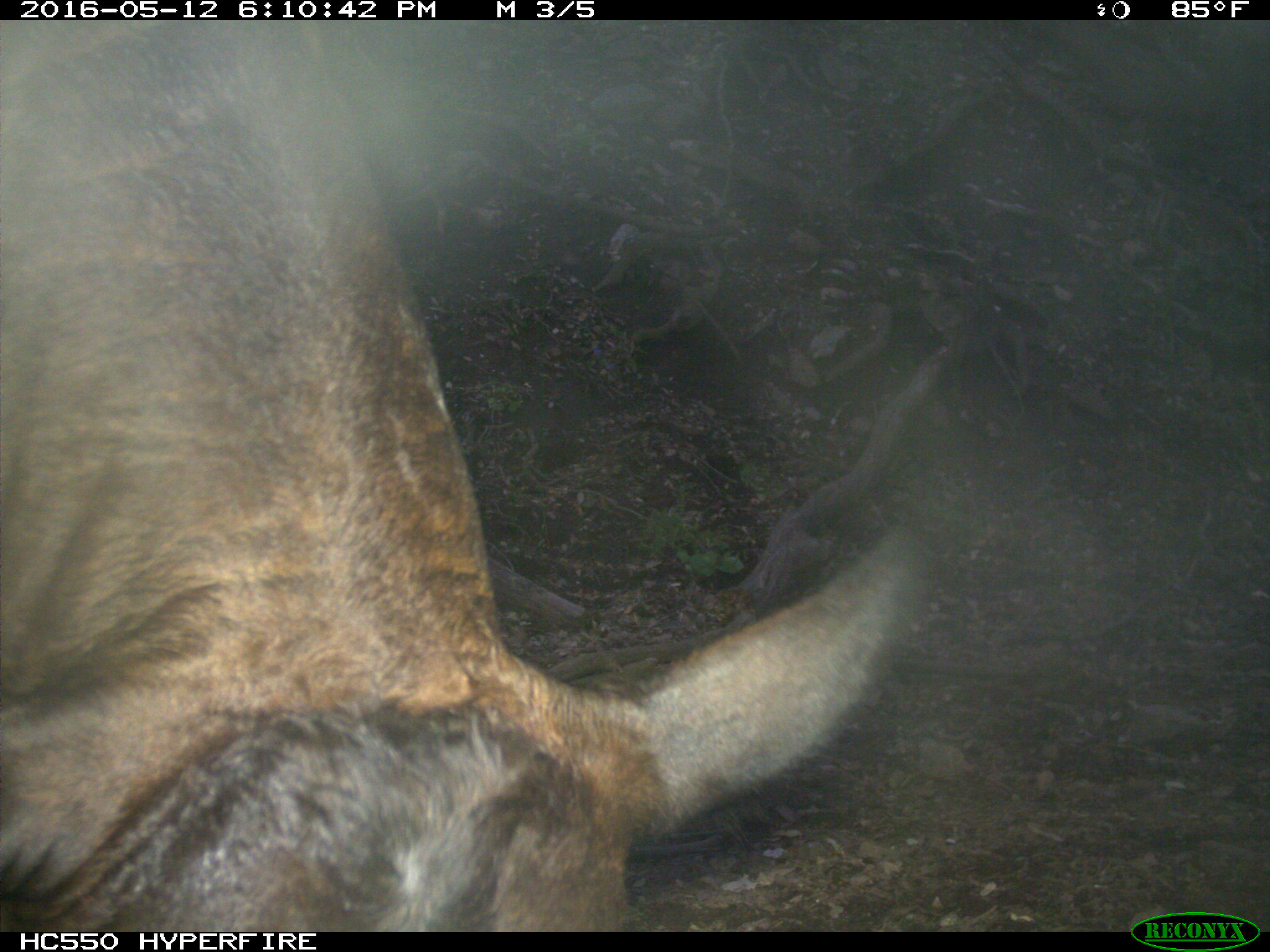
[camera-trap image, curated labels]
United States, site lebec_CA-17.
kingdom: Animalia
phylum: Chordata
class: Mammalia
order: Artiodactyla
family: Bovidae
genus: Bos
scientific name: Bos taurus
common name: domestic cow